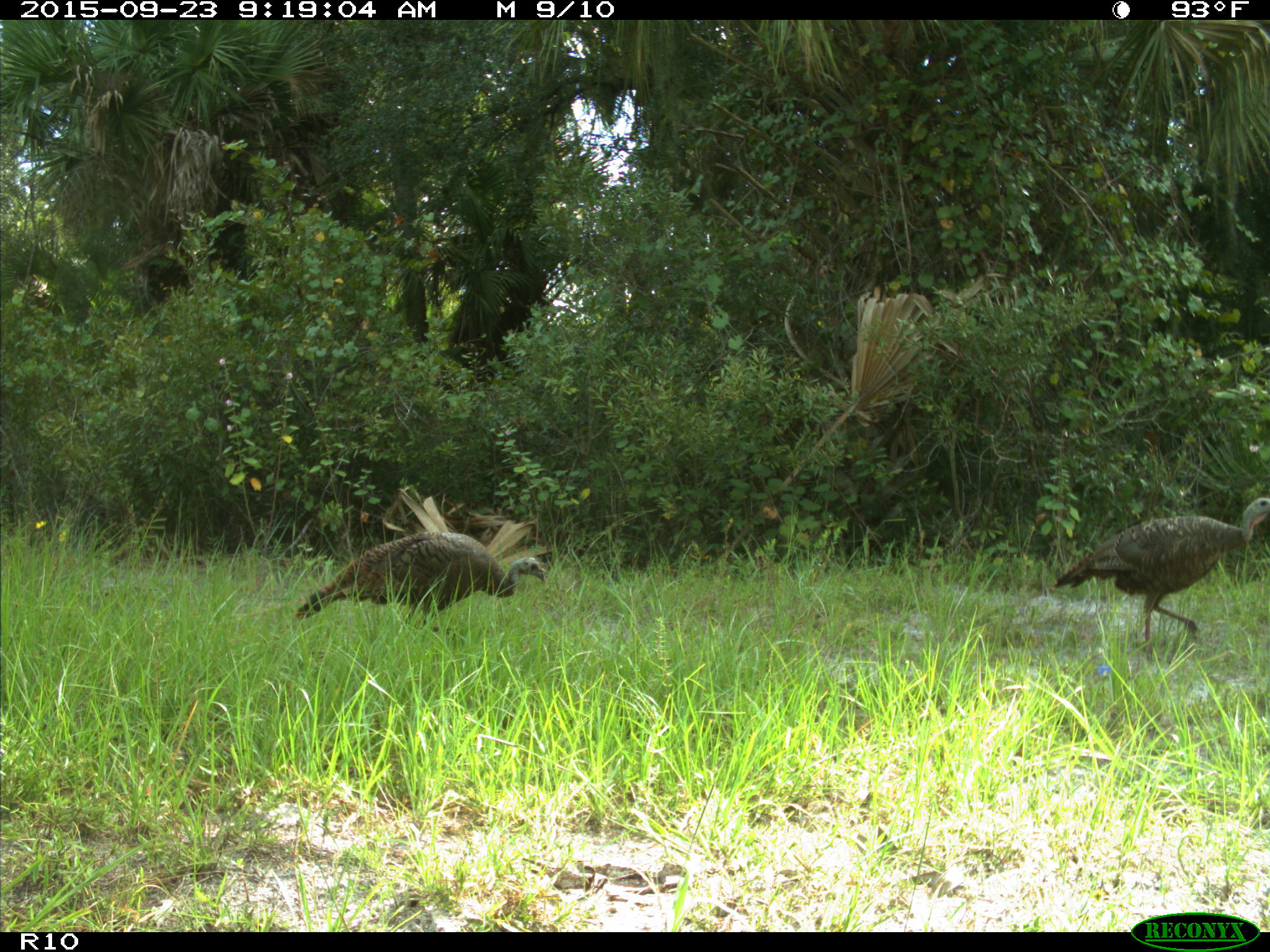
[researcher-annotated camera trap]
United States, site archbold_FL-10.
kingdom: Animalia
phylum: Chordata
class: Aves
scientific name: Aves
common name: birds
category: unidentified bird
Unidentified bird (birds) (Aves).